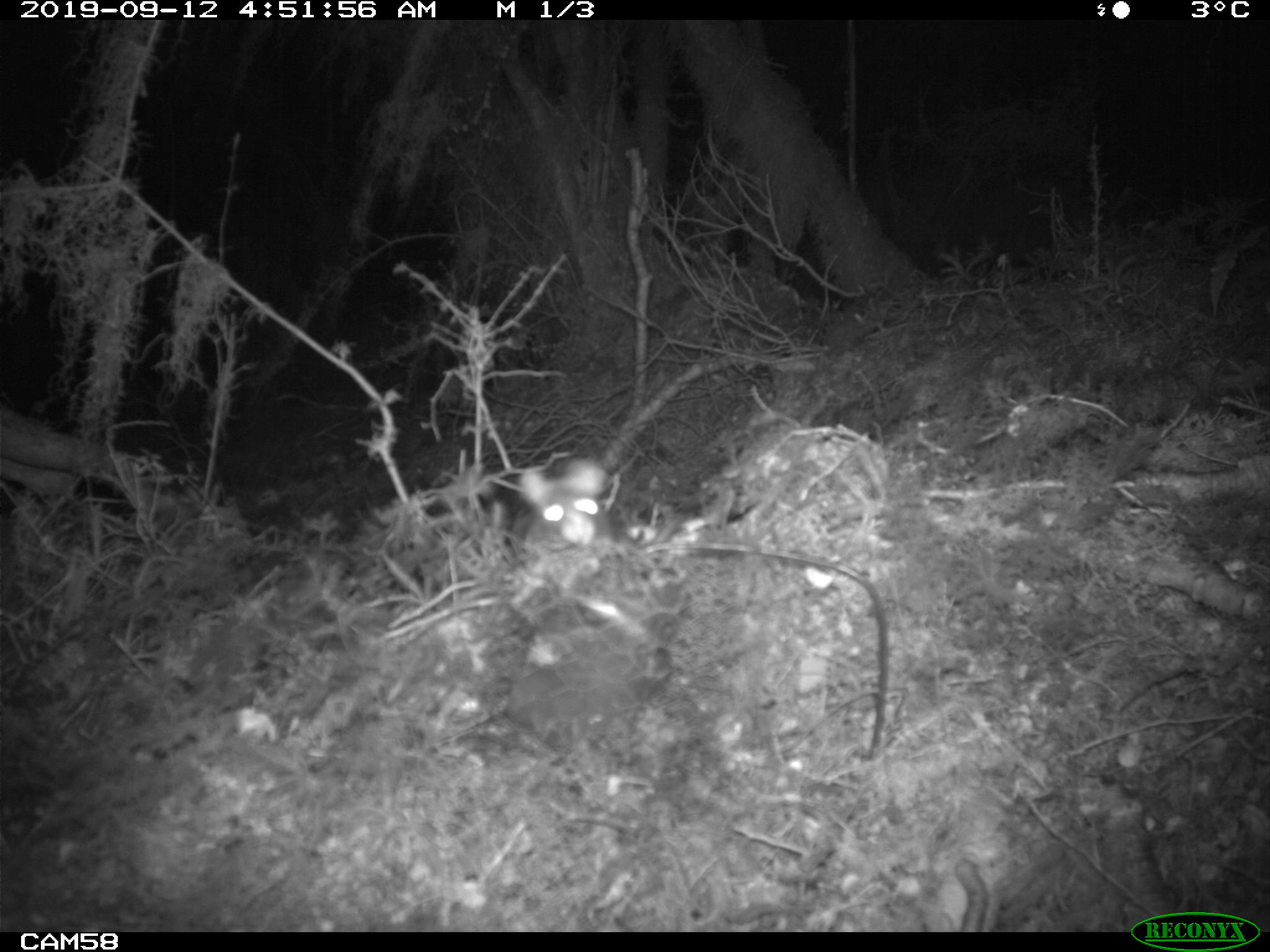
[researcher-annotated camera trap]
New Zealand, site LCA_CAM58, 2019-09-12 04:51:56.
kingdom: Animalia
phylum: Chordata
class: Mammalia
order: Rodentia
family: Muridae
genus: Rattus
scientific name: Rattus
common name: rat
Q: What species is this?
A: Rat (Rattus).